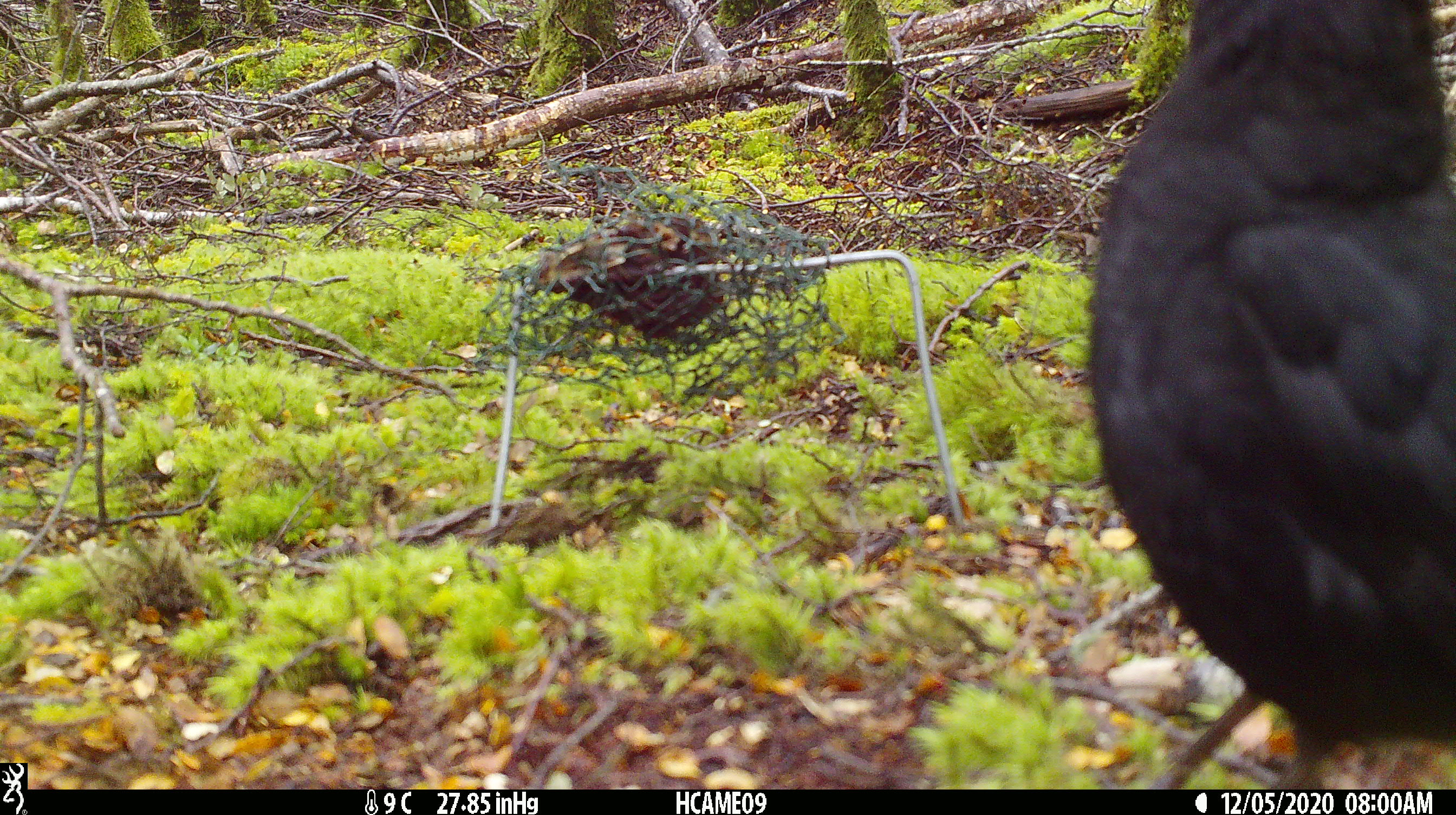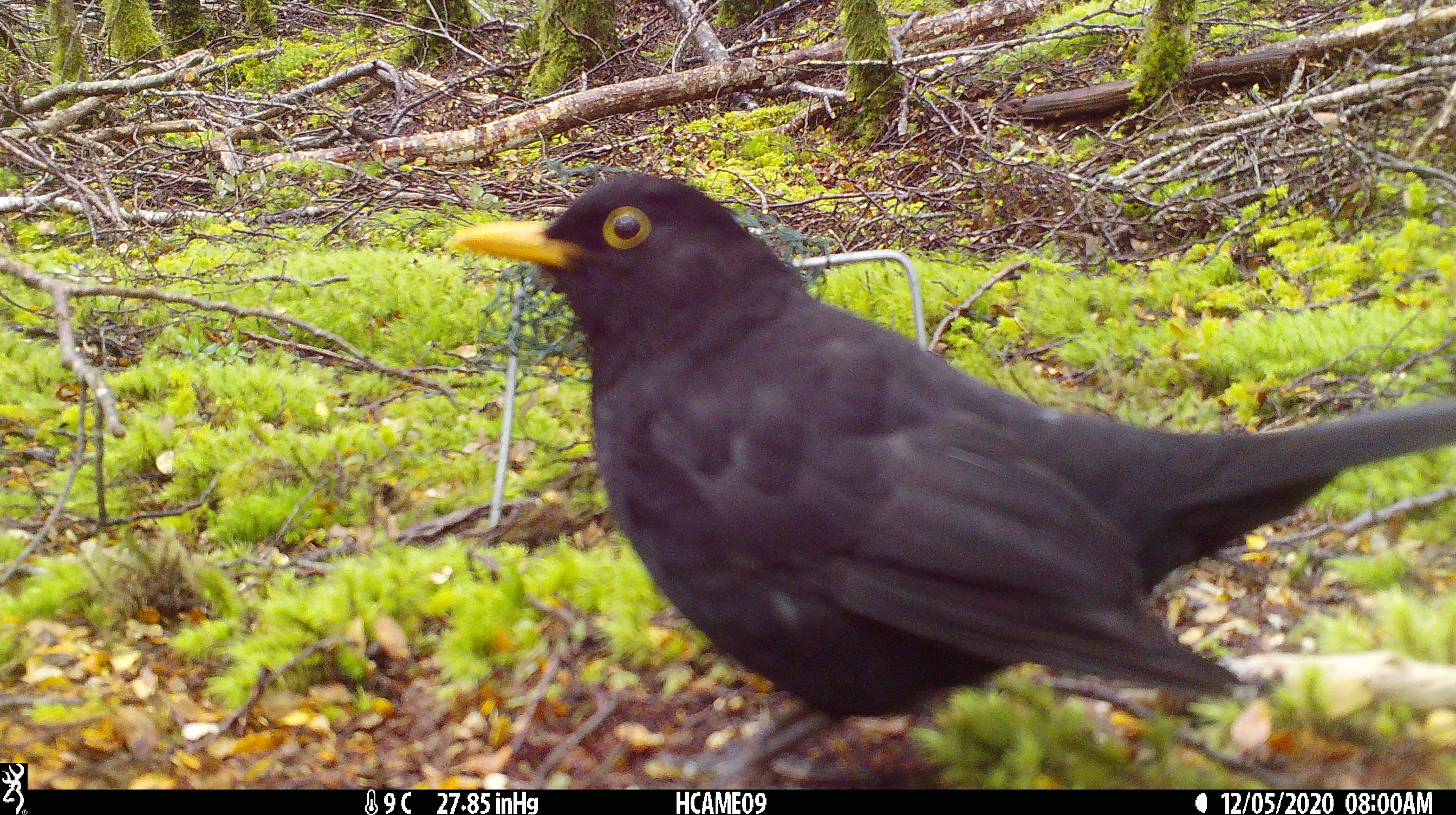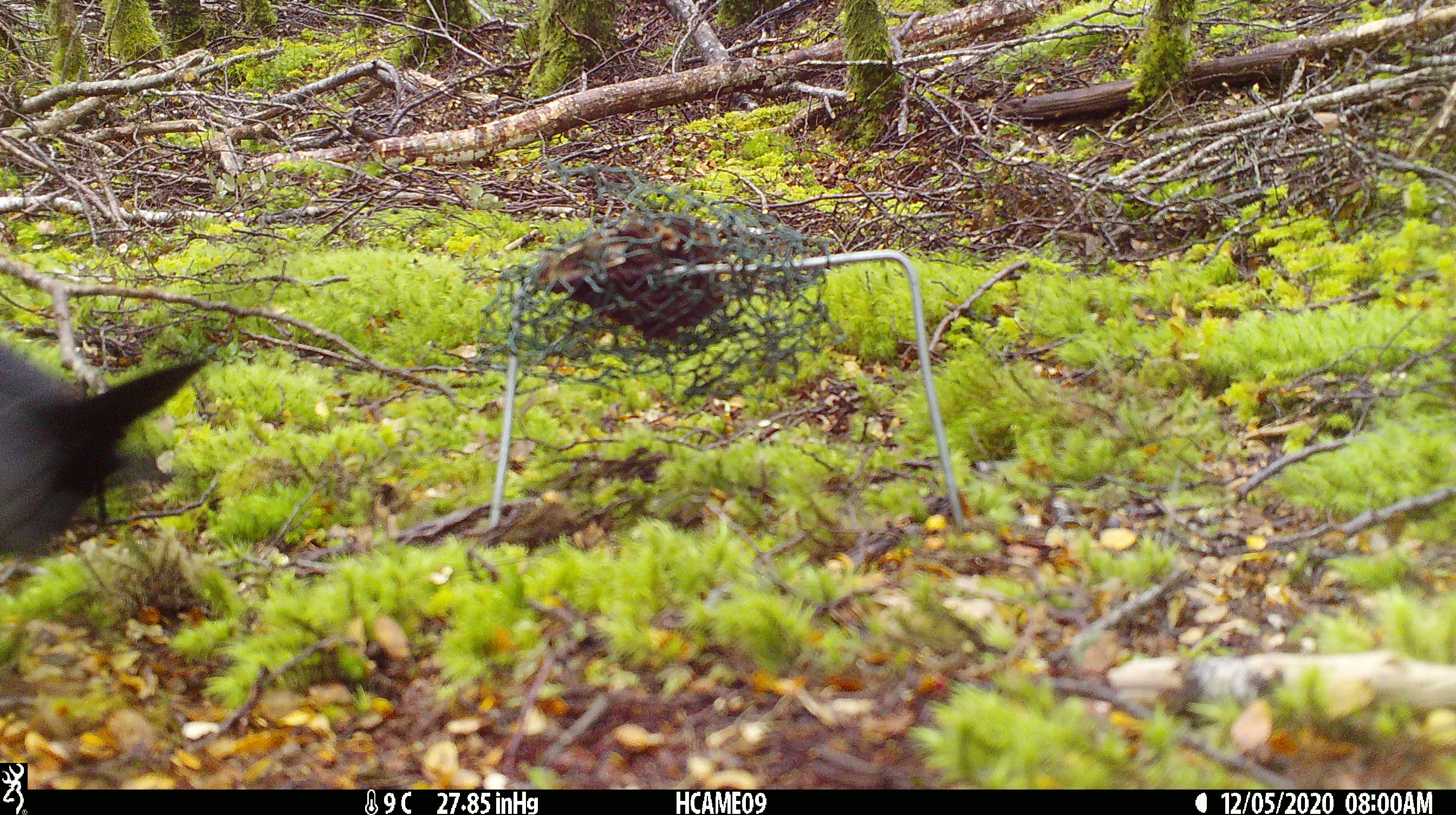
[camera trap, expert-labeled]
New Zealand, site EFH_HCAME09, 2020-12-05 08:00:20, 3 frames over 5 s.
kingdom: Animalia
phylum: Chordata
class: Aves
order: Passeriformes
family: Turdidae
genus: Turdus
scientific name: Turdus merula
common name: eurasian blackbird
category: blackbird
Blackbird (eurasian blackbird) (Turdus merula).